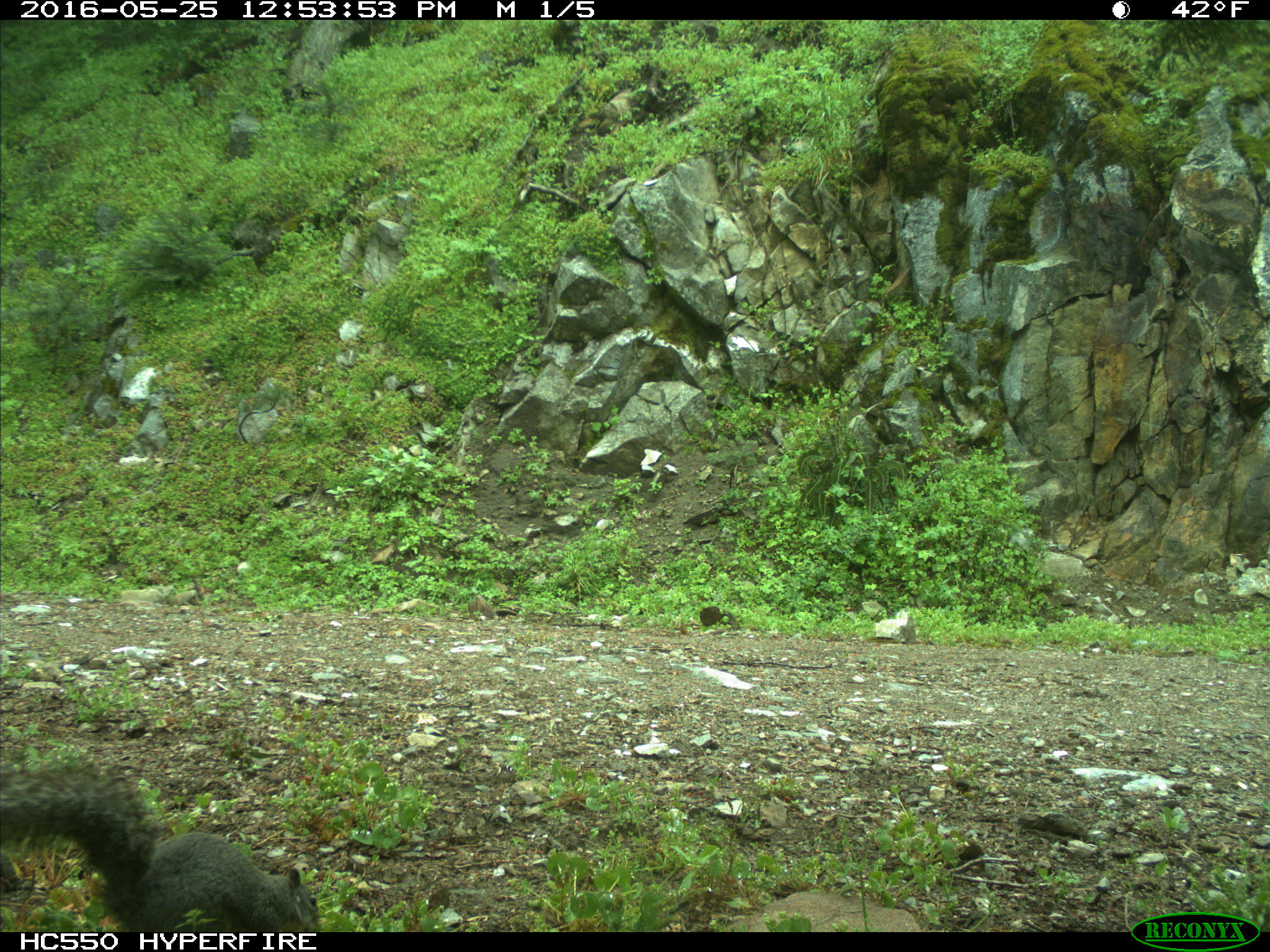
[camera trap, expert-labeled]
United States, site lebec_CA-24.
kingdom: Animalia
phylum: Chordata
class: Mammalia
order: Rodentia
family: Sciuridae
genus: Sciurus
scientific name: Sciurus carolinensis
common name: eastern gray squirrel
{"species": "Sciurus carolinensis (eastern gray squirrel)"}